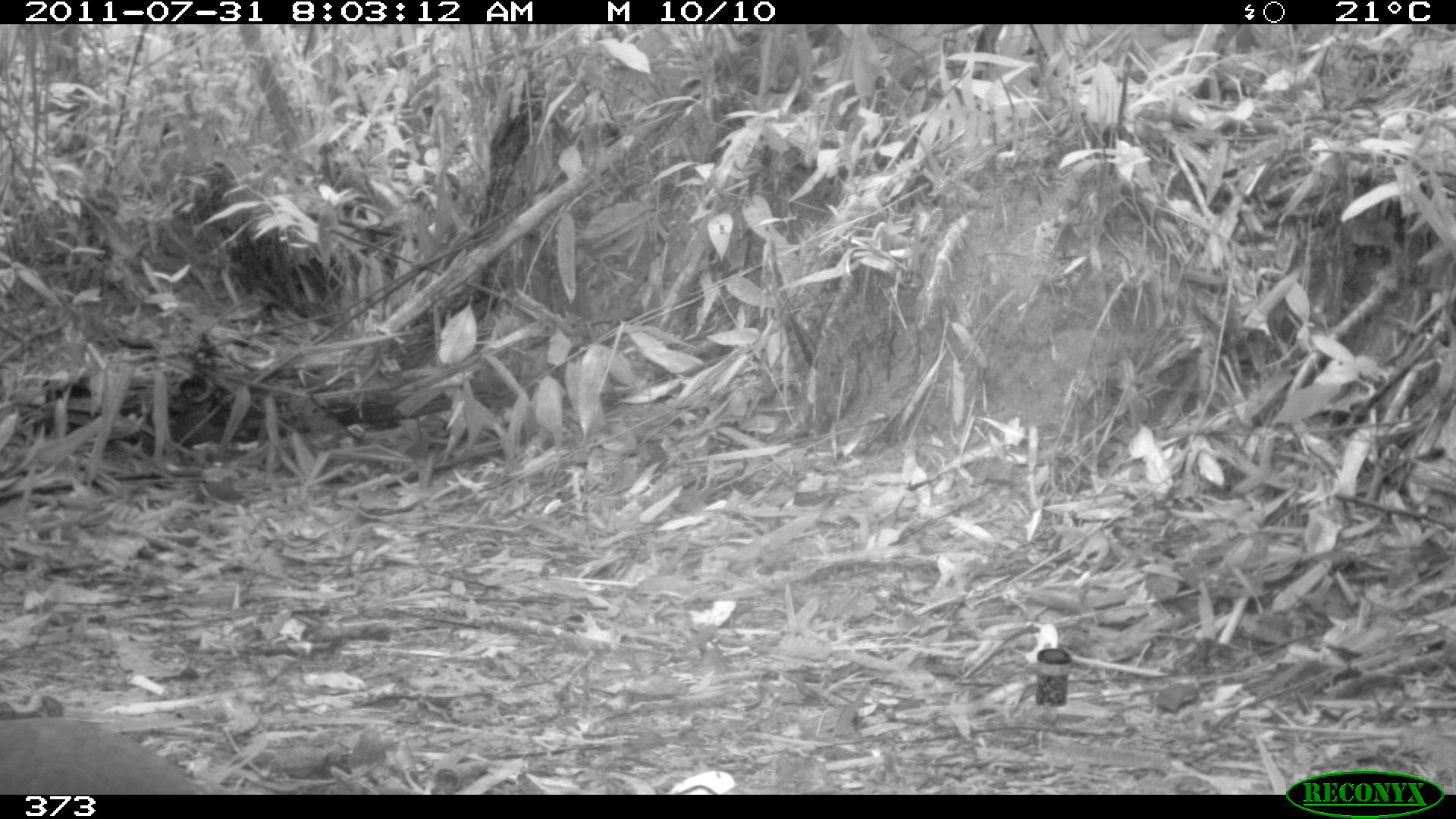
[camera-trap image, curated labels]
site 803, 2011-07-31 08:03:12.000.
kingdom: Animalia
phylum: Chordata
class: Aves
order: Galliformes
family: Phasianidae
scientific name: Phasianidae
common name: quails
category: quail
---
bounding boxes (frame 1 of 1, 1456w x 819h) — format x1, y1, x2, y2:
quail: 0, 714, 215, 792